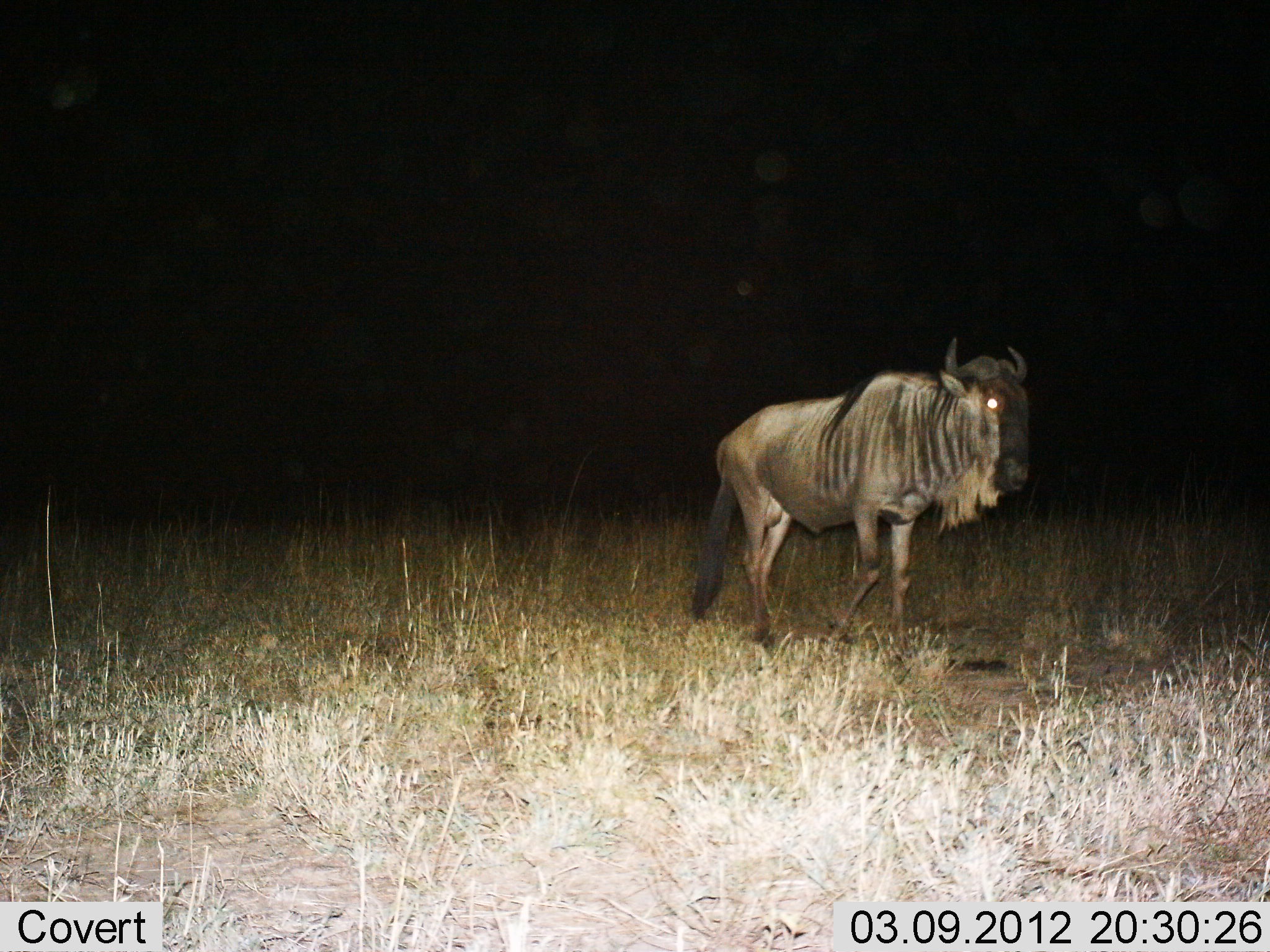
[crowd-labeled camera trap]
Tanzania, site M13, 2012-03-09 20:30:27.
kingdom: Animalia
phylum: Chordata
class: Mammalia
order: Artiodactyla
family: Bovidae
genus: Connochaetes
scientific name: Connochaetes taurinus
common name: blue wildebeest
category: wildebeest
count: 1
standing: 39%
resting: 0%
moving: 61%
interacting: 0%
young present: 0%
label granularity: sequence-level